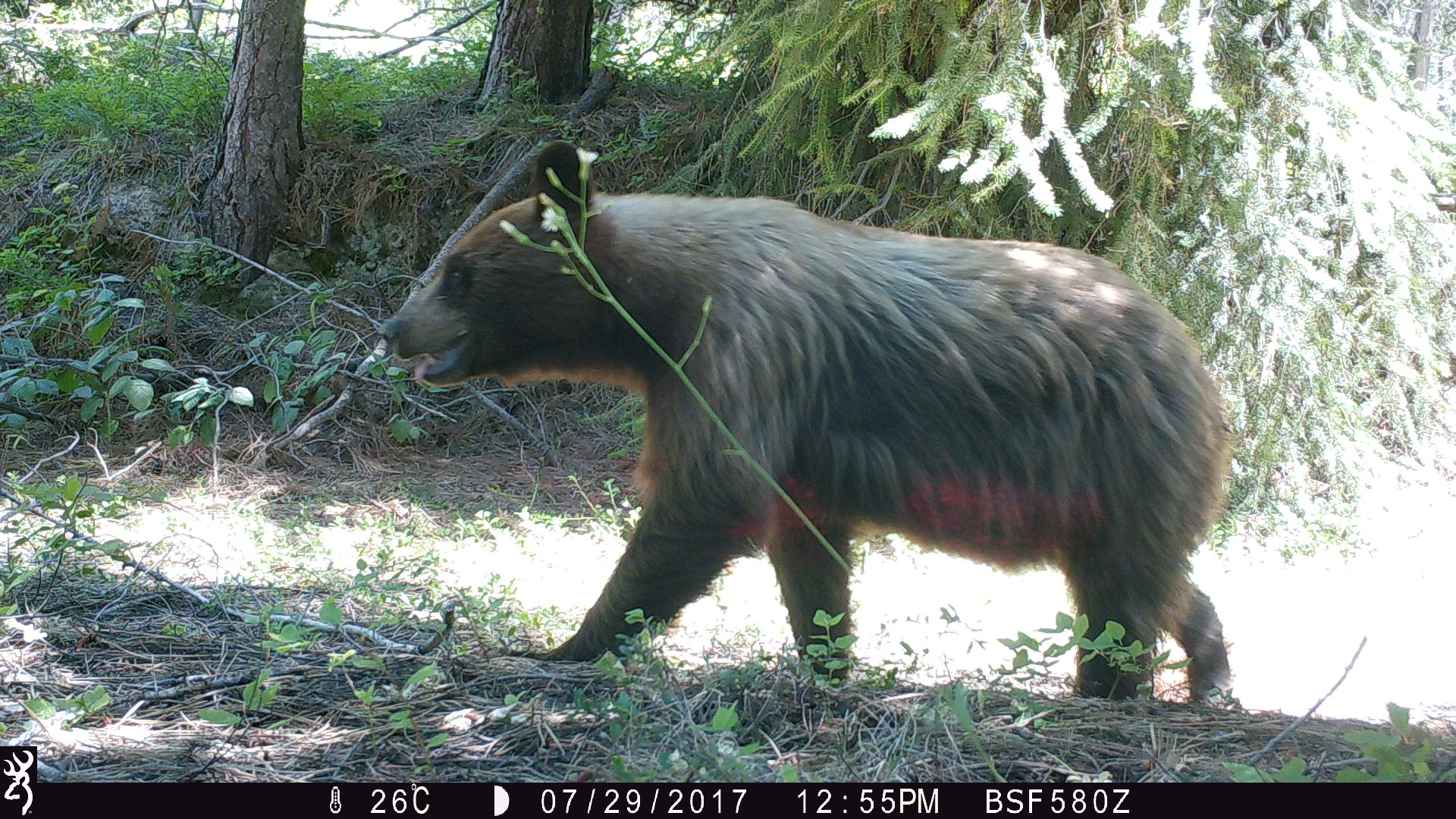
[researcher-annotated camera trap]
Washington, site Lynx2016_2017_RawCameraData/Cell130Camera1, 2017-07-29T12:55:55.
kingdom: Animalia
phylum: Chordata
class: Mammalia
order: Carnivora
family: Ursidae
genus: Ursus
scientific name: Ursus americanus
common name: american black bear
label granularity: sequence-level